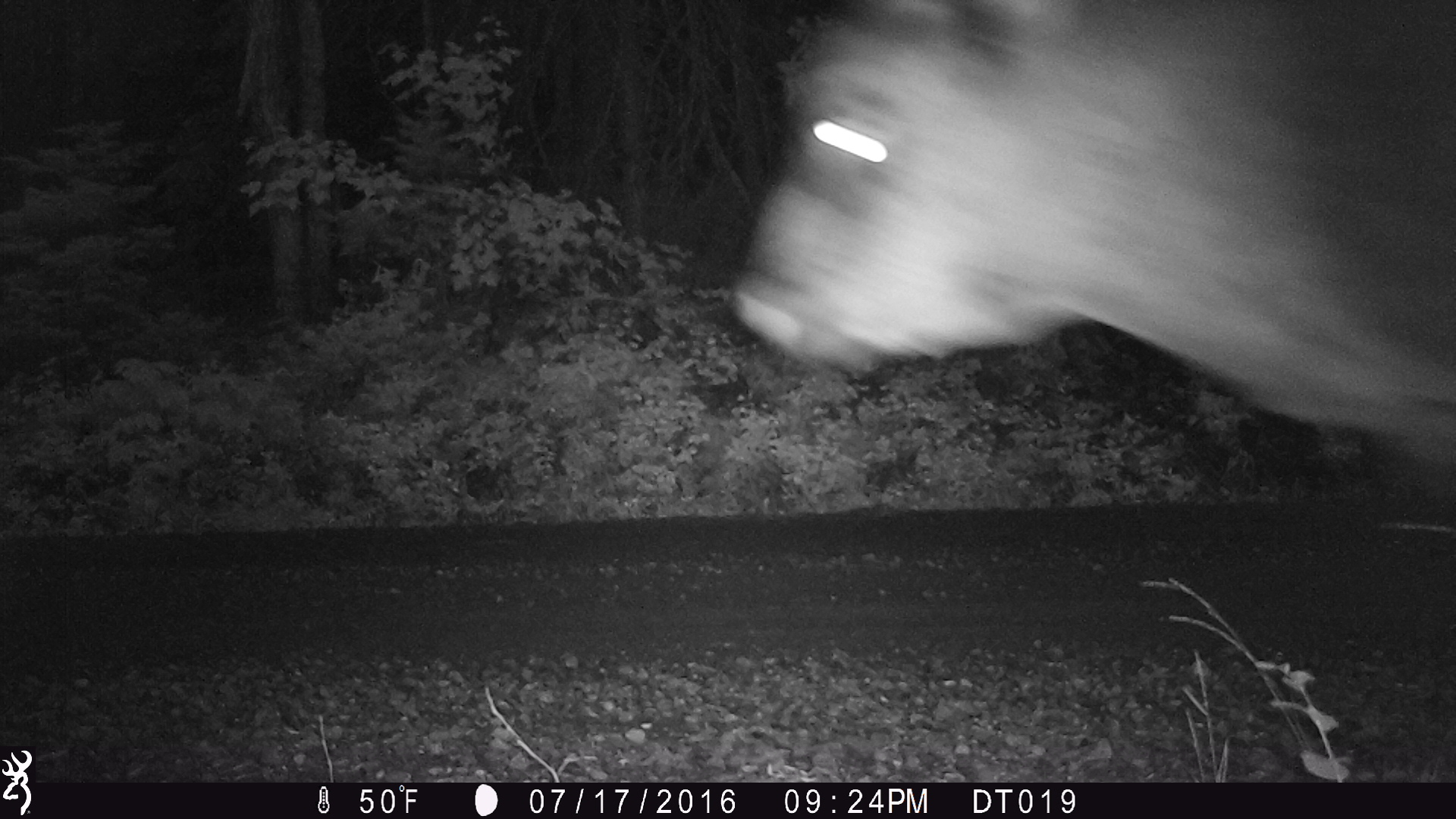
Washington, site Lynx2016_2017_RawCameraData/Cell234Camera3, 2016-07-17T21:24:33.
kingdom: Animalia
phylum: Chordata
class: Mammalia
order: Artiodactyla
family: Bovidae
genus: Bos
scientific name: Bos taurus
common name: domestic cattle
Domestic cattle (Bos taurus). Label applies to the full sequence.